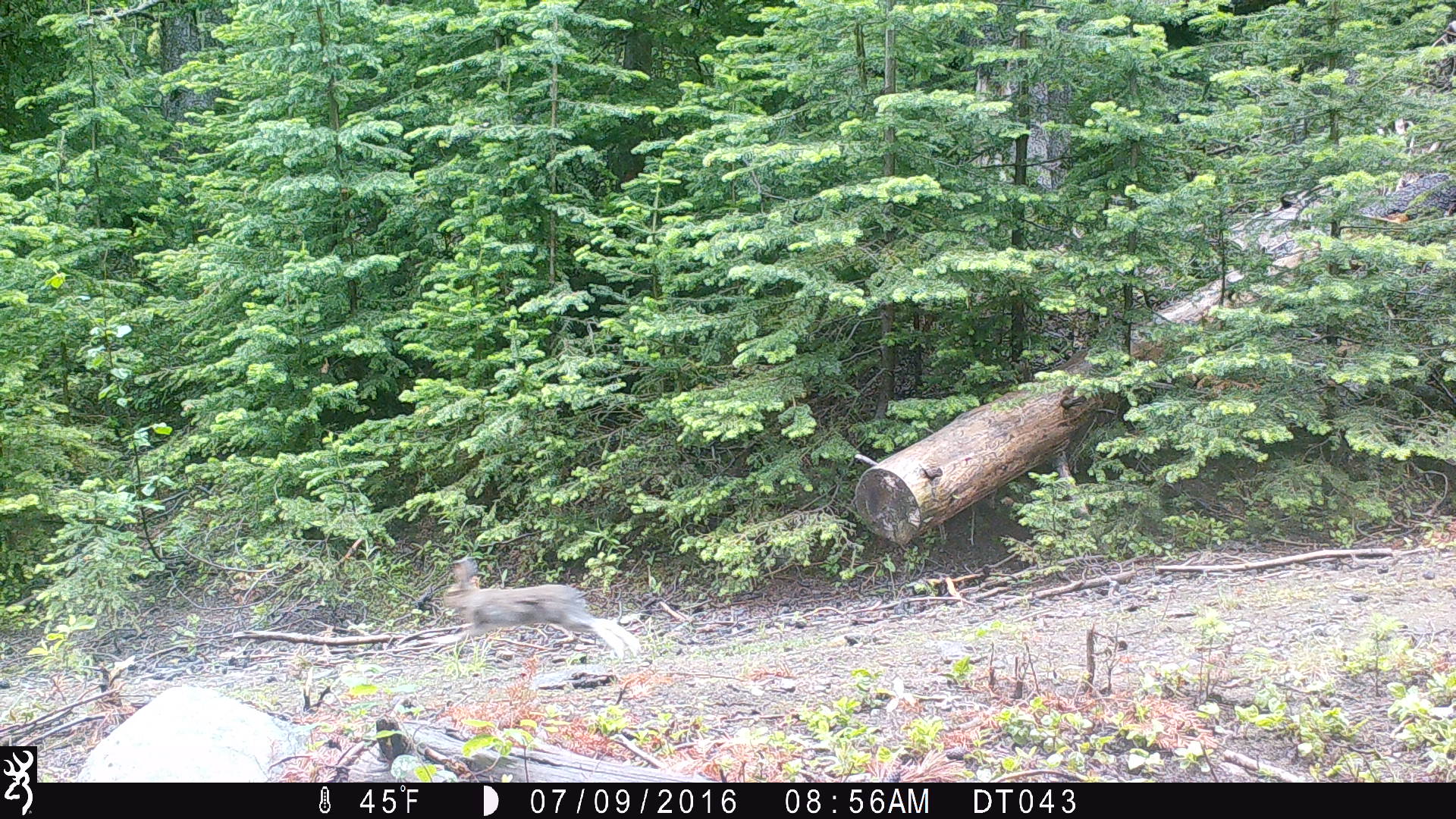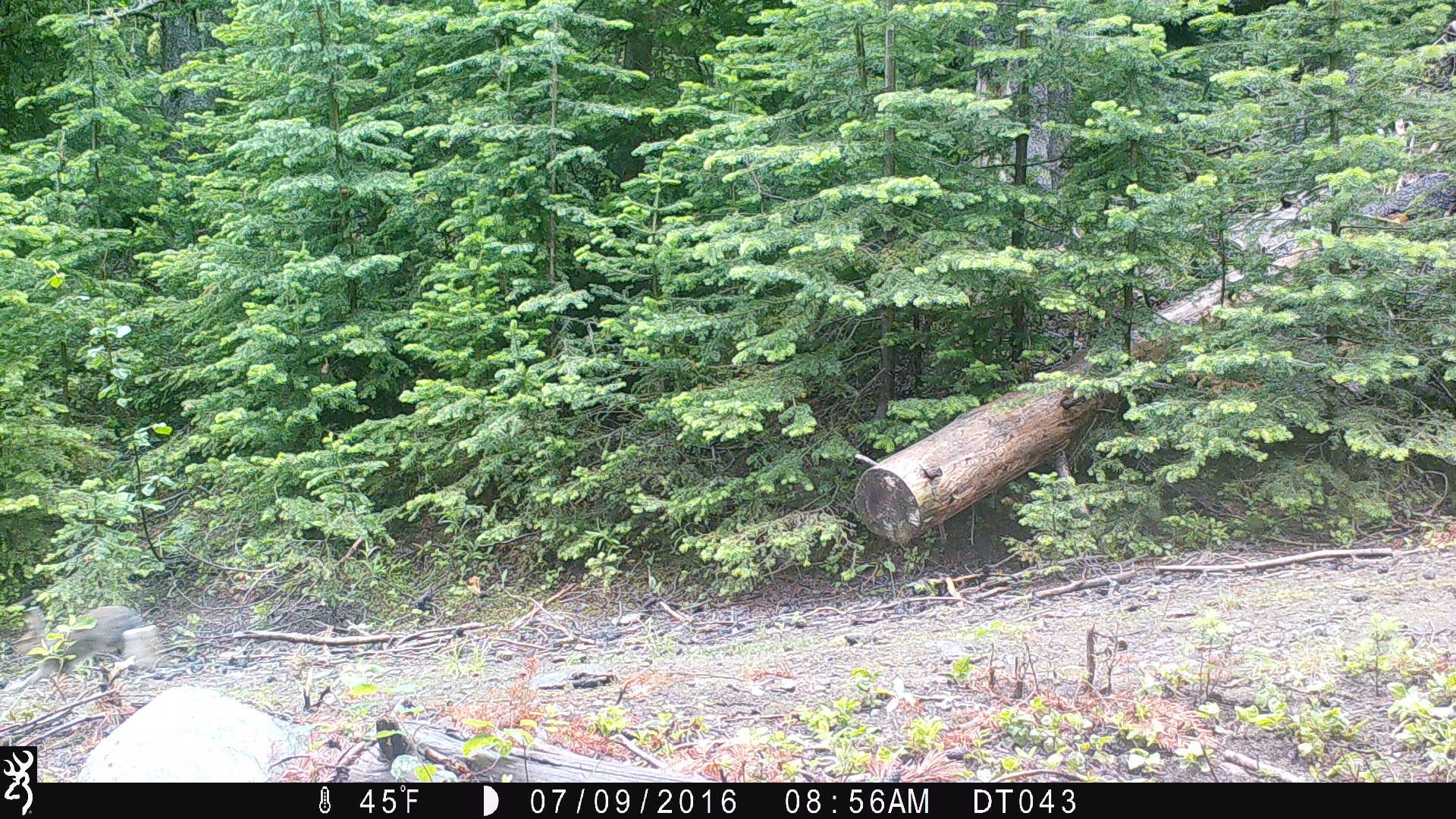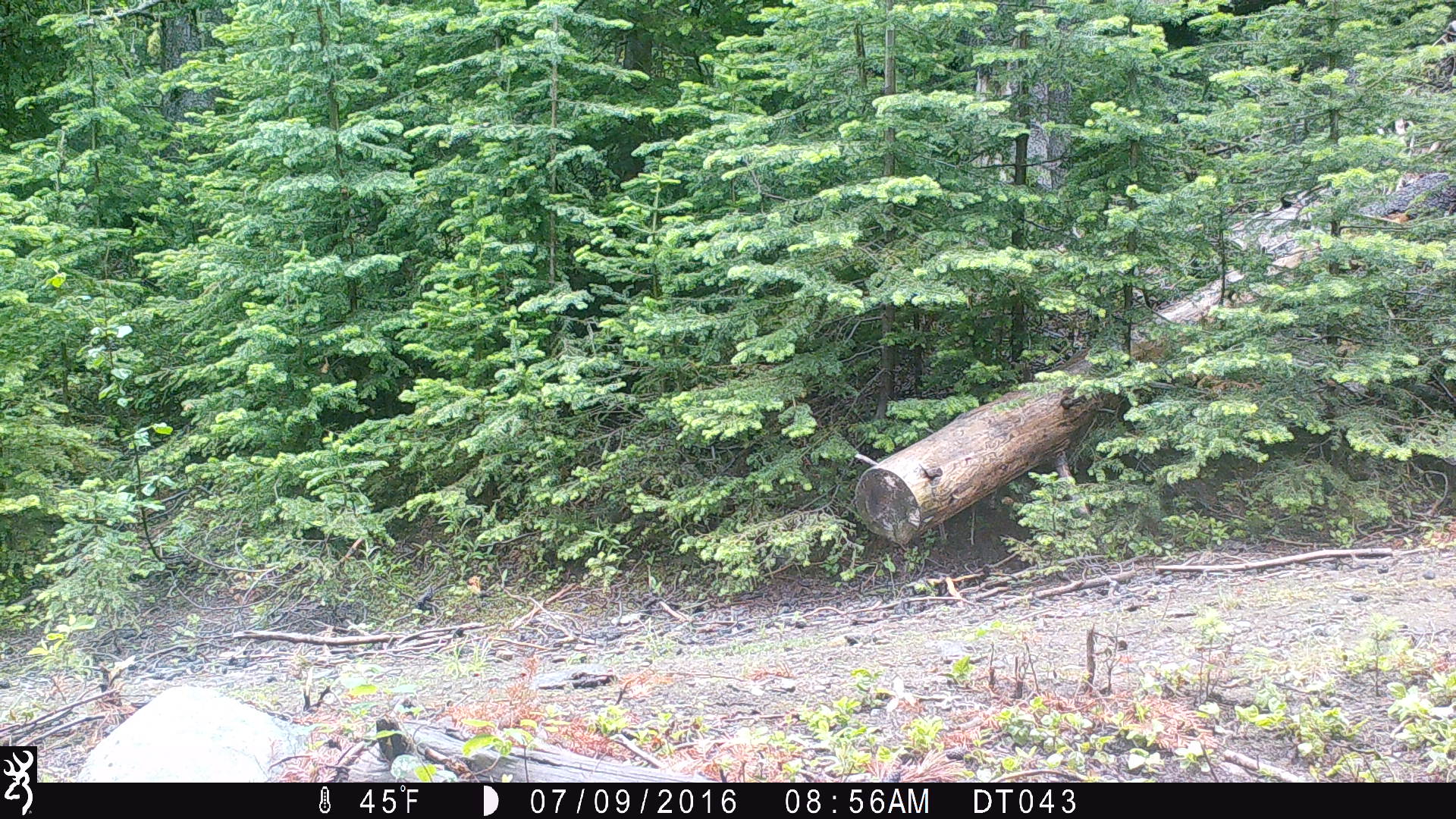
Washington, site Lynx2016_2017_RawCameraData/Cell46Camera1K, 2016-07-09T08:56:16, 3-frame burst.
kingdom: Animalia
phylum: Chordata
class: Mammalia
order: Lagomorpha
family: Leporidae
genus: Lepus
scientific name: Lepus americanus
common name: snowshoe hare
Lepus americanus (snowshoe hare). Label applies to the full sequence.